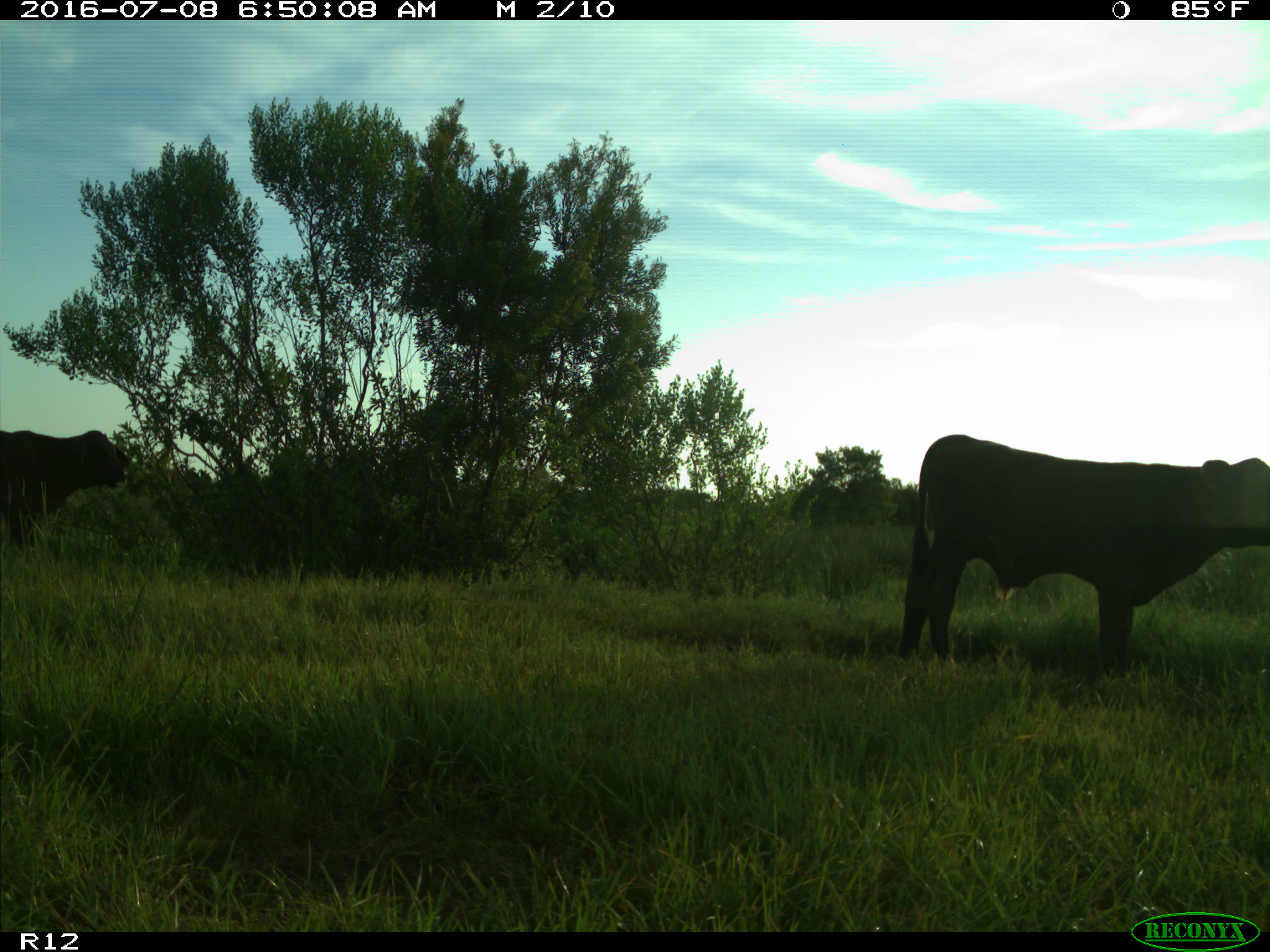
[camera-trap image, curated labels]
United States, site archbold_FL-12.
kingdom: Animalia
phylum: Chordata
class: Mammalia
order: Artiodactyla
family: Bovidae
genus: Bos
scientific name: Bos taurus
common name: domestic cow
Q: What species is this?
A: Bos taurus (domestic cow).